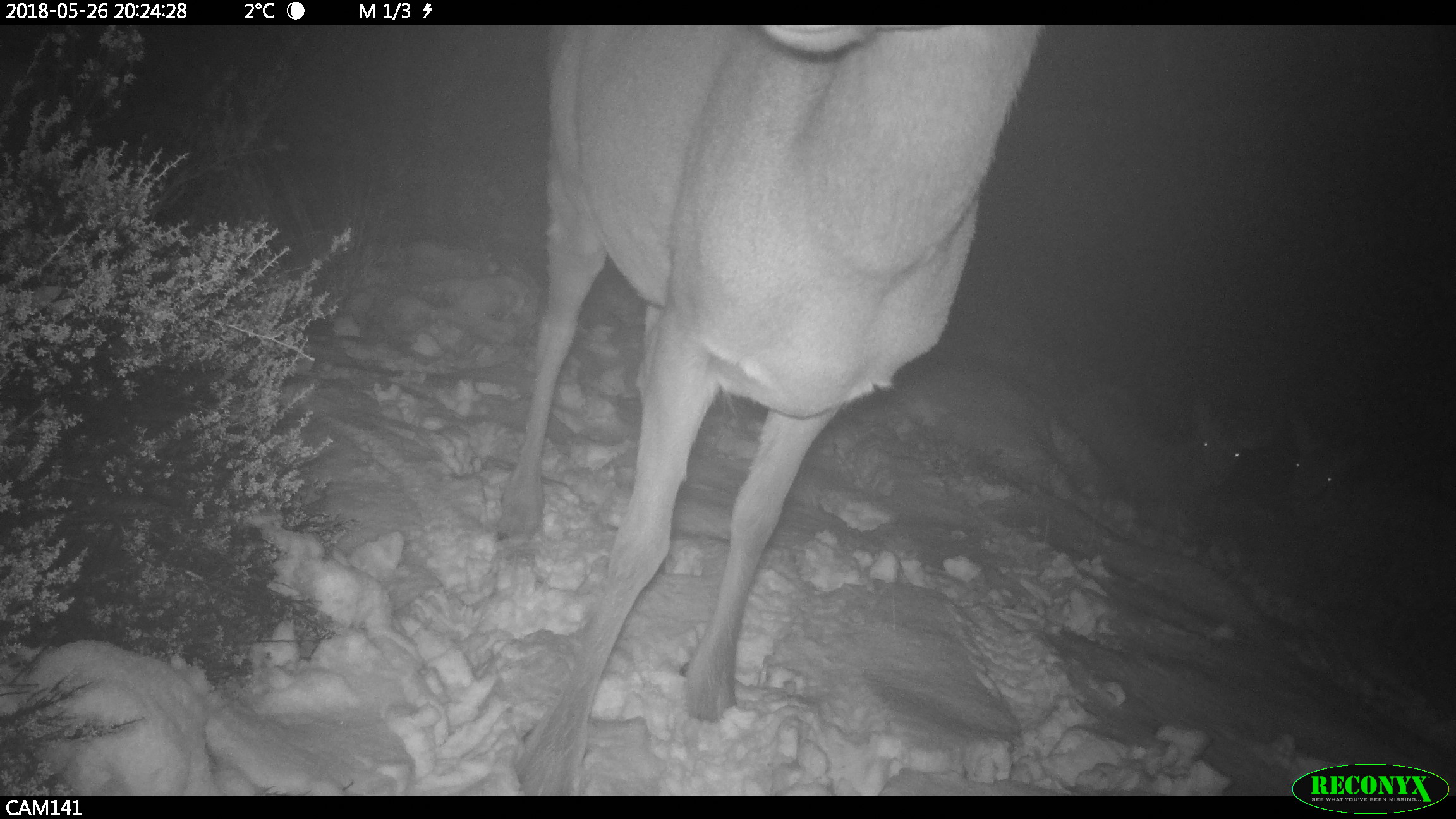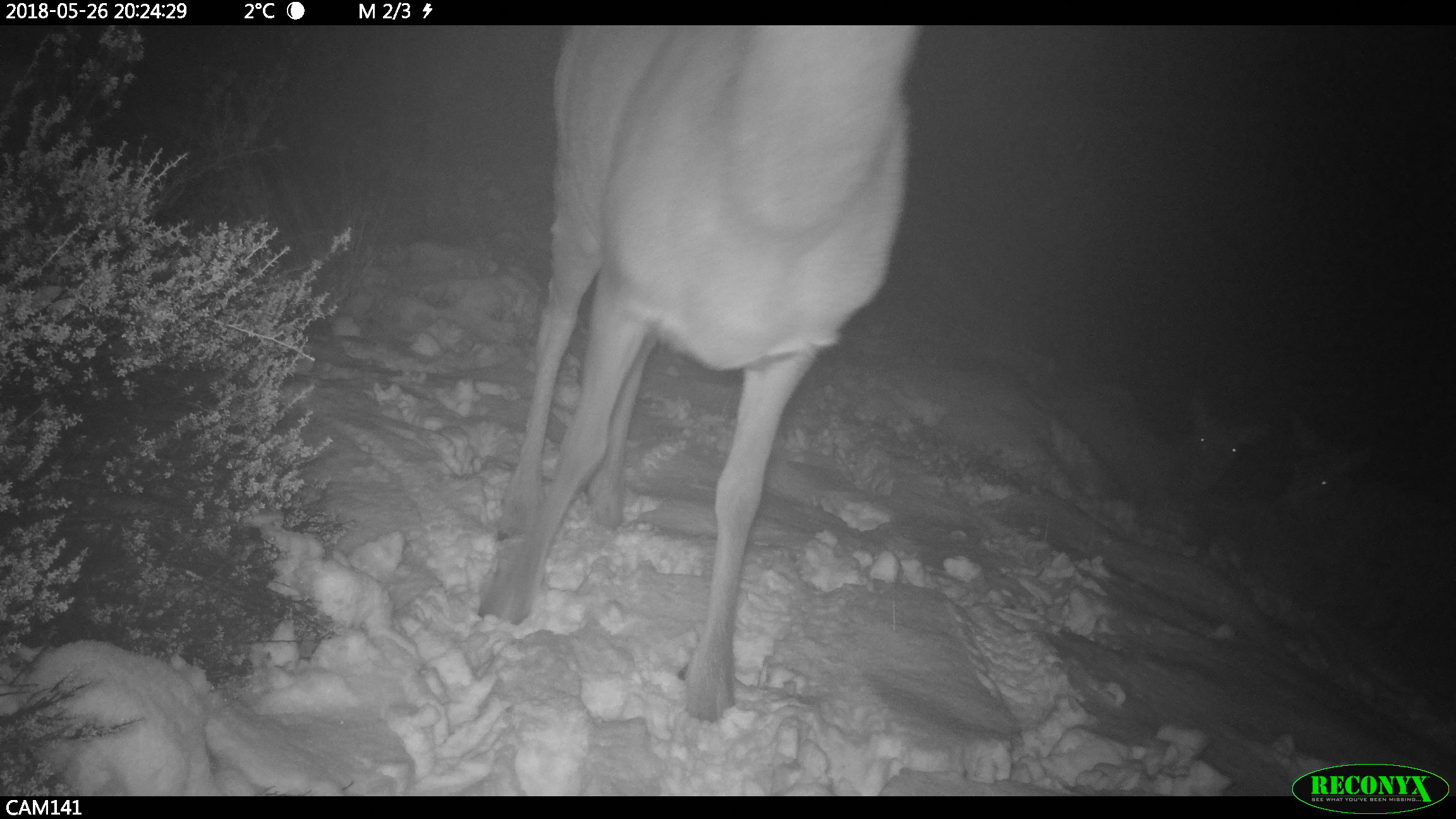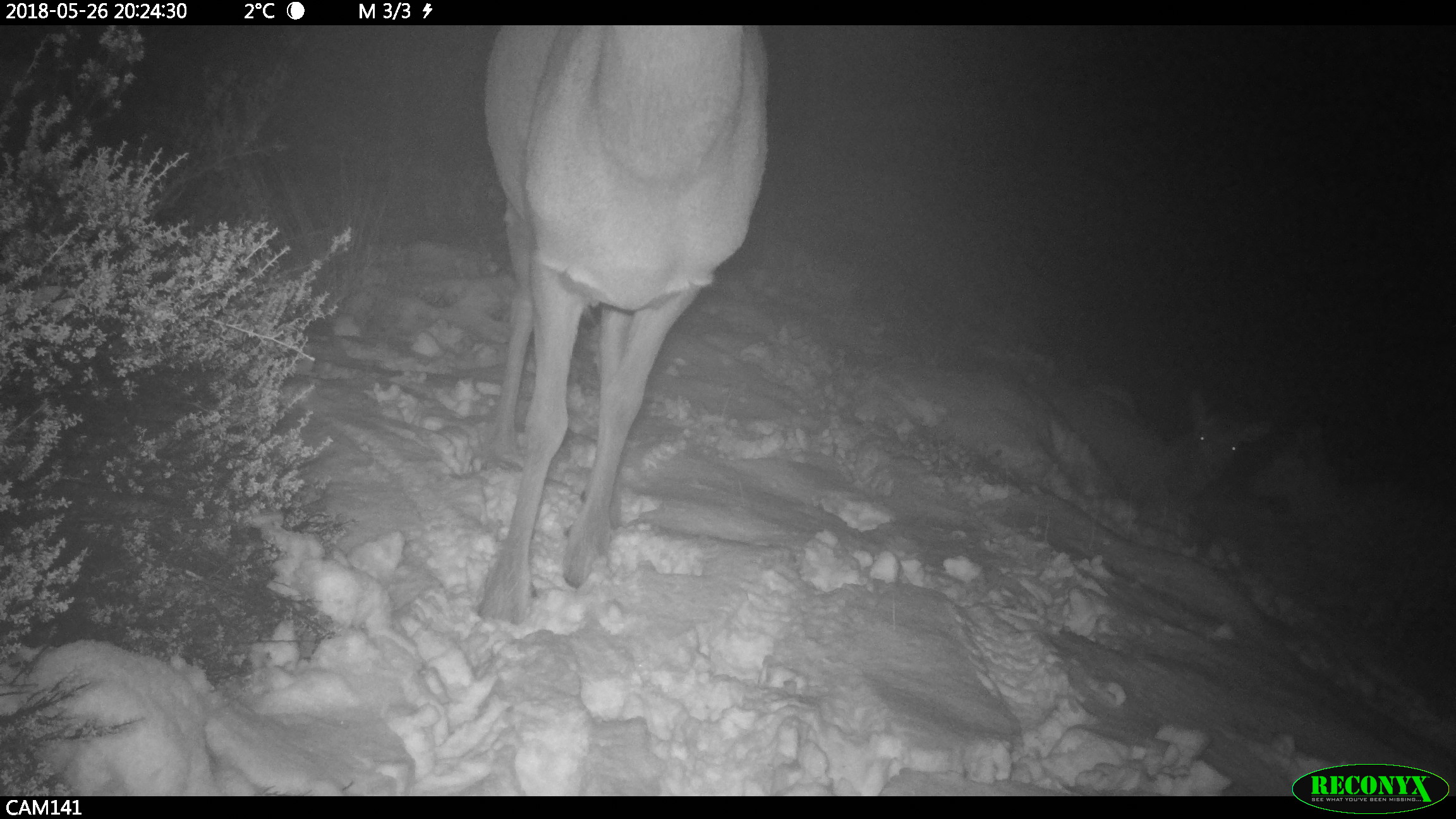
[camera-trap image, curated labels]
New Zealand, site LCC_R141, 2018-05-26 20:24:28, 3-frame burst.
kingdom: Animalia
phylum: Chordata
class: Mammalia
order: Artiodactyla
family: Cervidae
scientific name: Cervidae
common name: deer